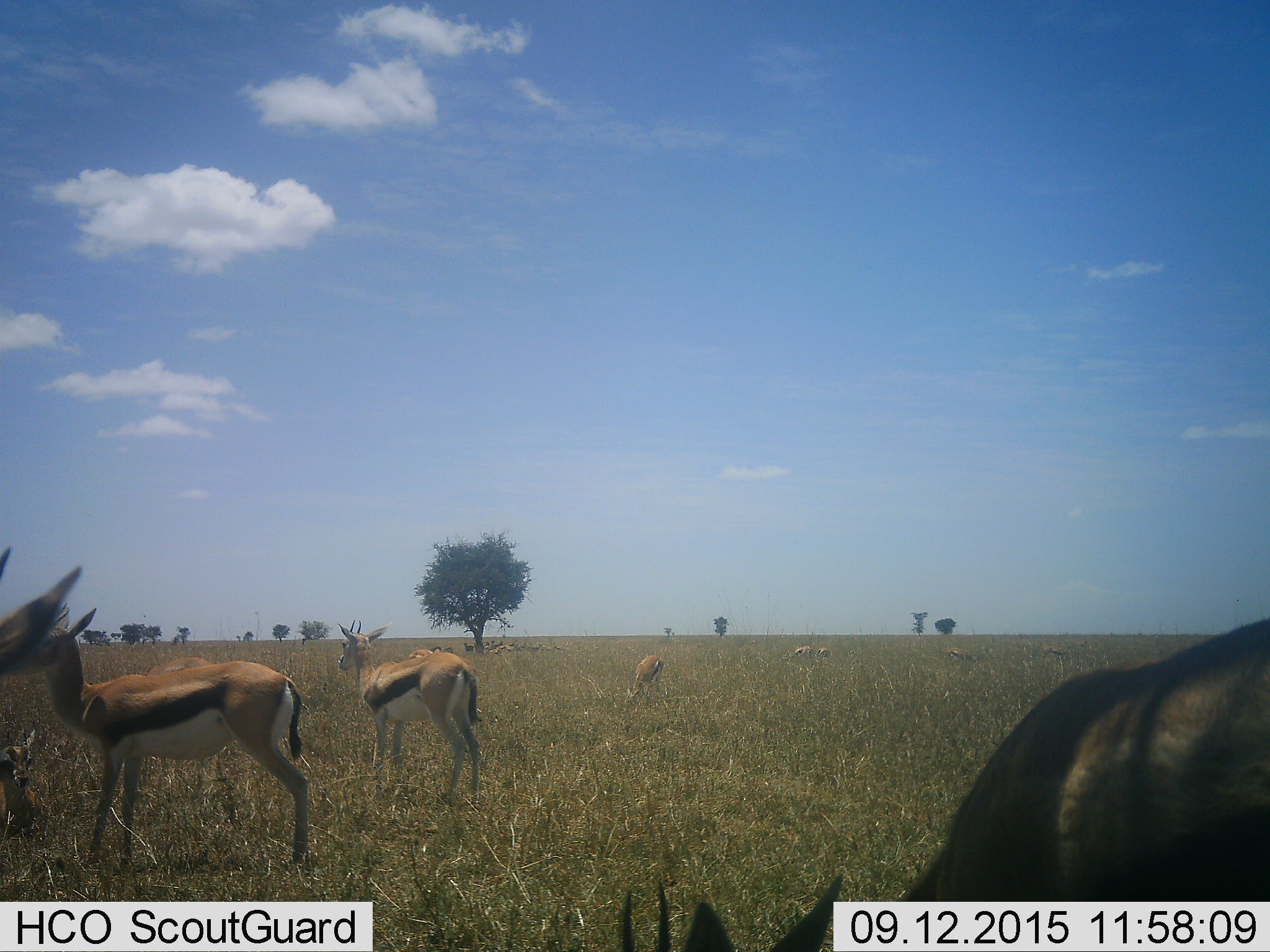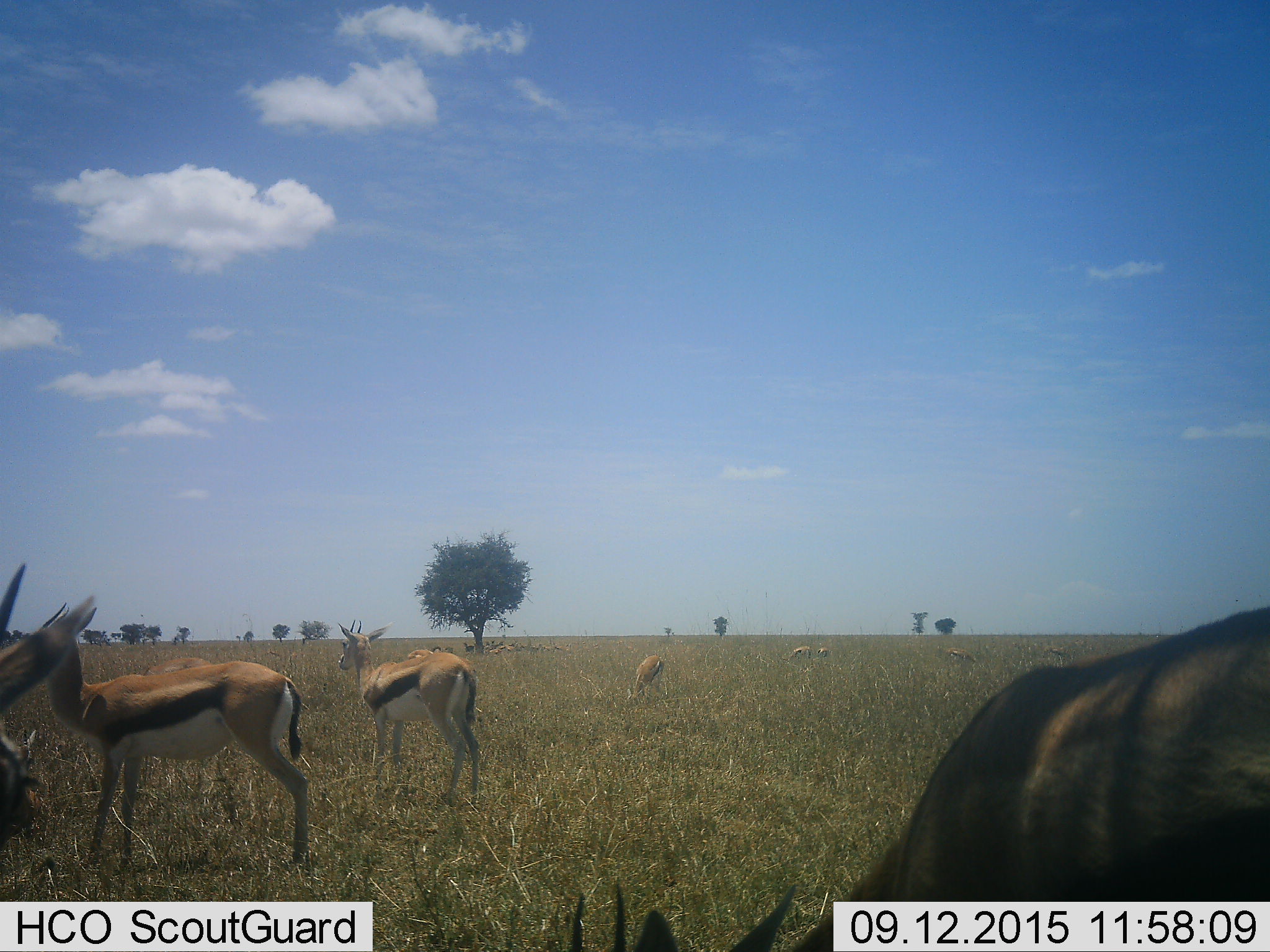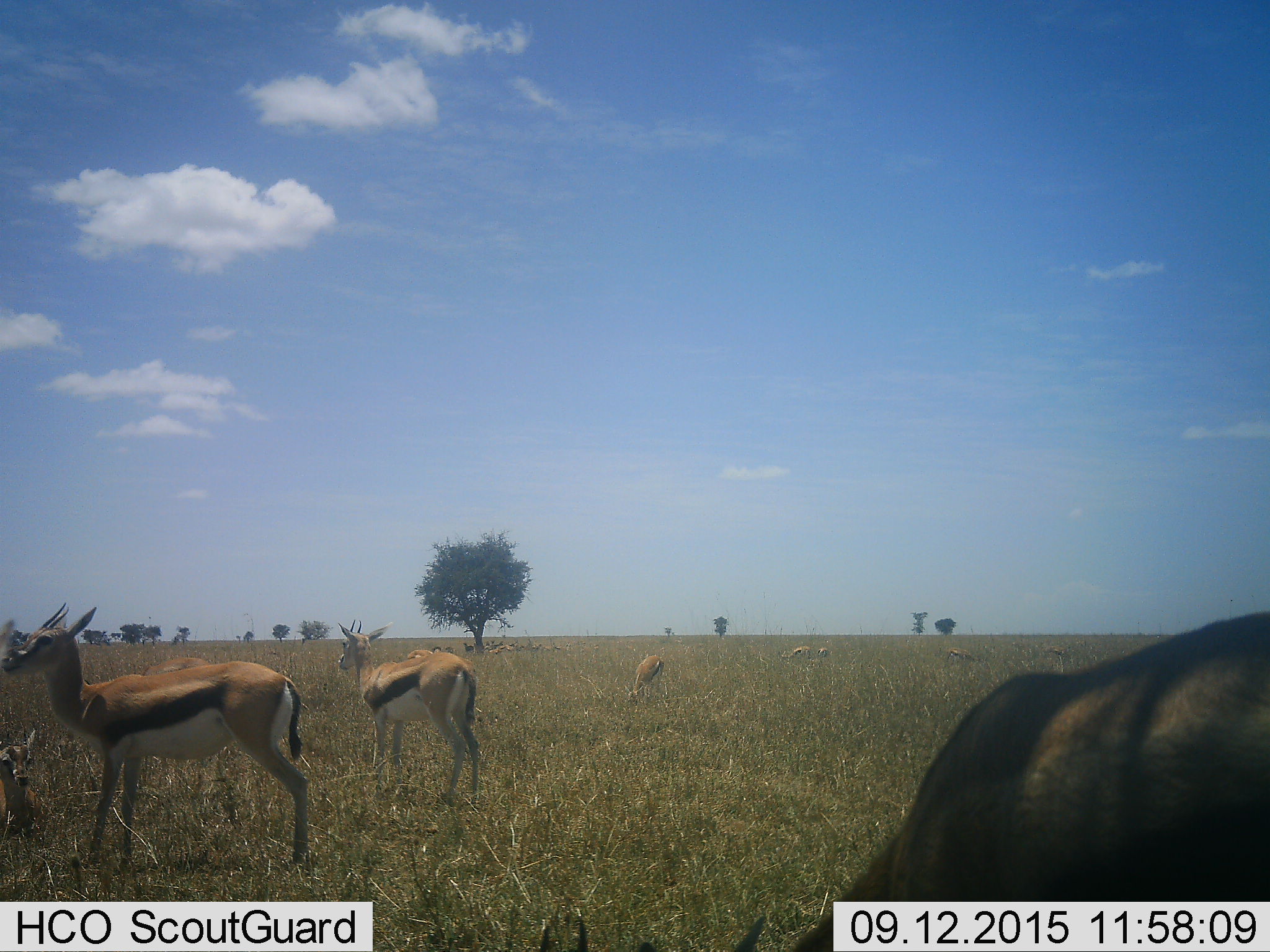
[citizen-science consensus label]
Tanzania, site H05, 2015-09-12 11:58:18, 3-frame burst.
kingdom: Animalia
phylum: Chordata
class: Mammalia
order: Artiodactyla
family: Bovidae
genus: Eudorcas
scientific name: Eudorcas thomsonii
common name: thomson's gazelle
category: gazellethomsons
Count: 5.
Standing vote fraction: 89%.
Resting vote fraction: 33%.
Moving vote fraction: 22%.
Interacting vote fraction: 0%.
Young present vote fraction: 22%.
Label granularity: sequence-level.